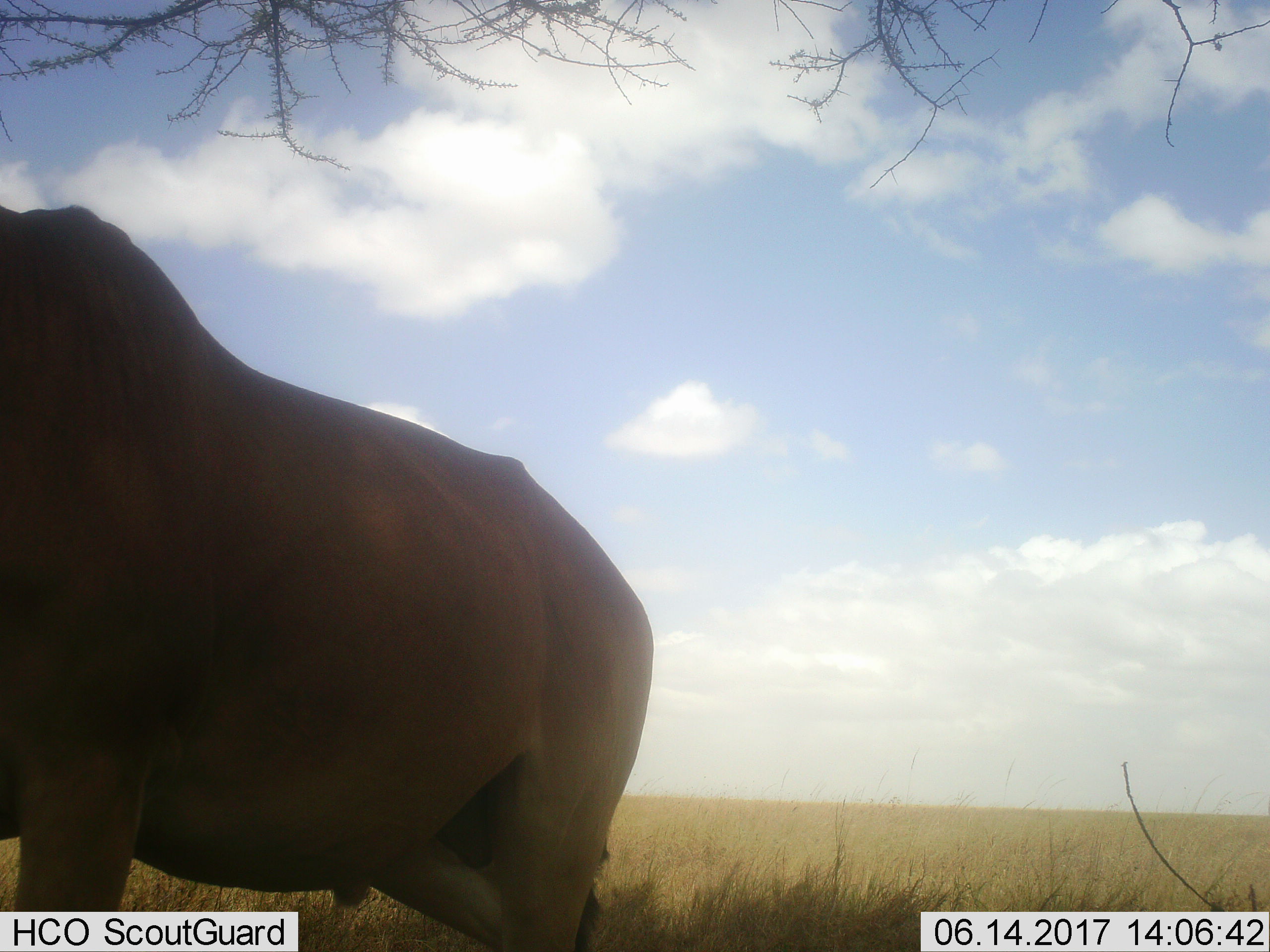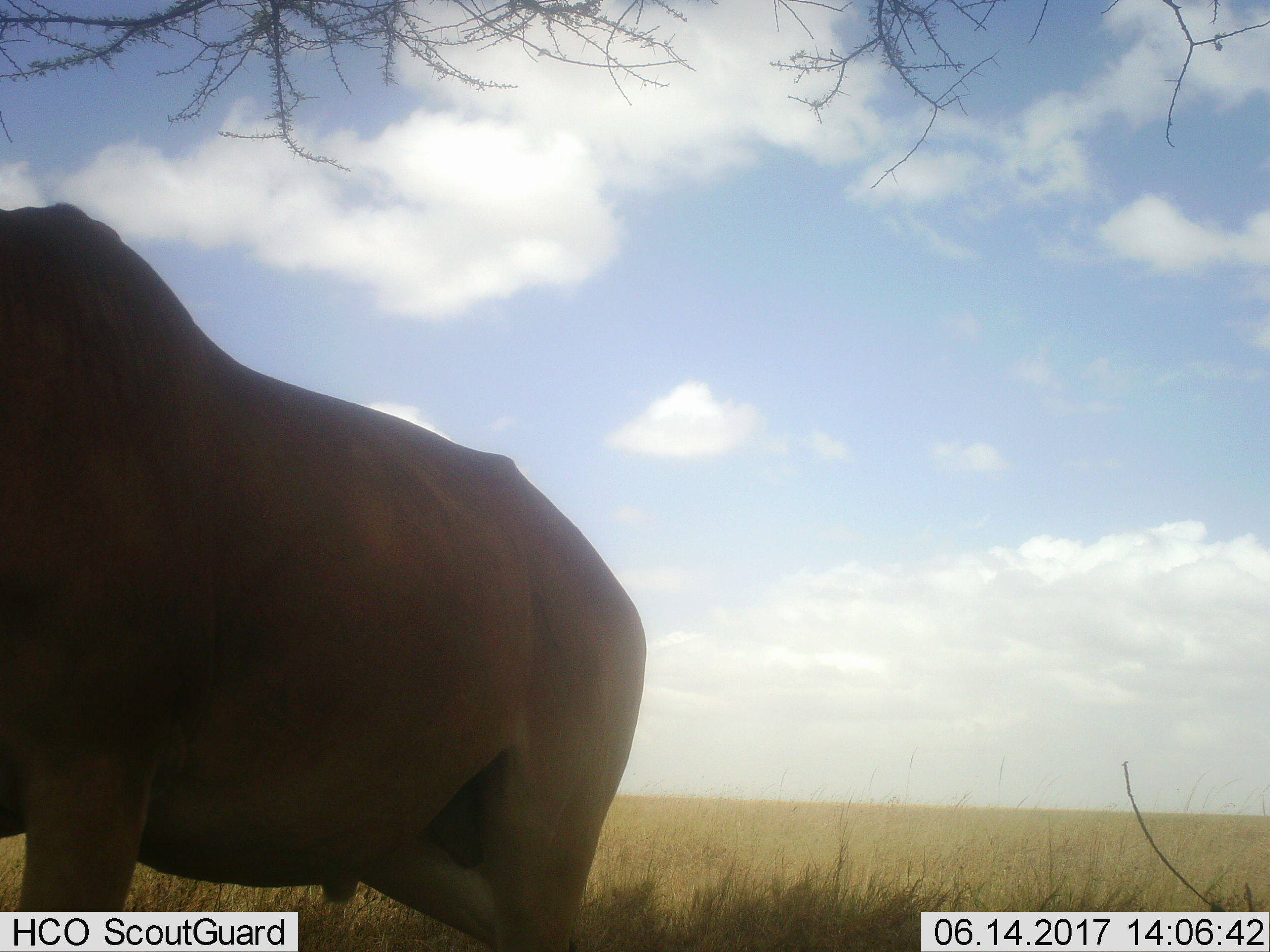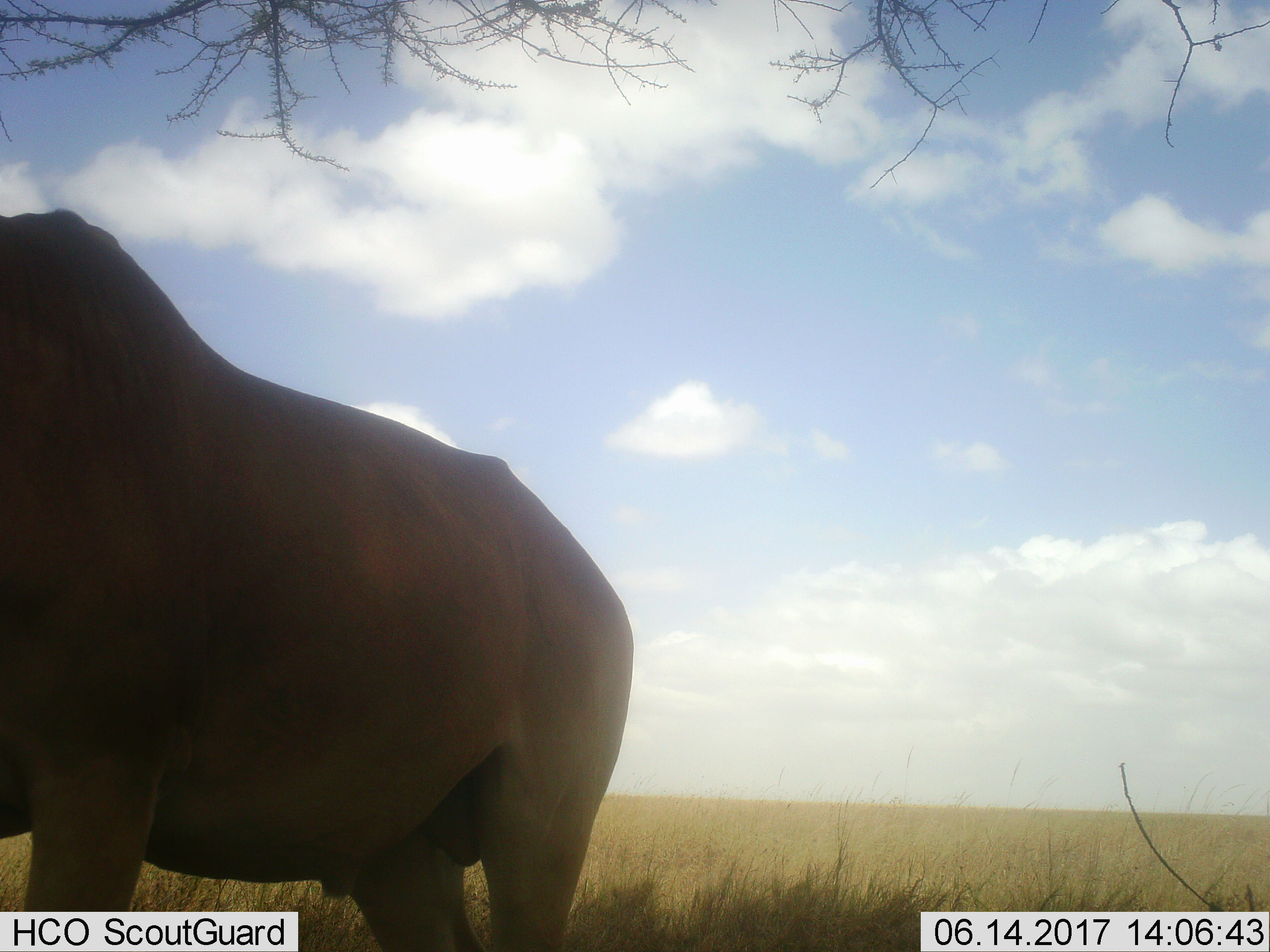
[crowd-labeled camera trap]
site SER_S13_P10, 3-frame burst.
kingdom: Animalia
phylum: Chordata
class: Mammalia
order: Artiodactyla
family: Bovidae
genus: Alcelaphus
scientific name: Alcelaphus buselaphus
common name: hartebeest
Hartebeest (Alcelaphus buselaphus), count 1. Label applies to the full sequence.